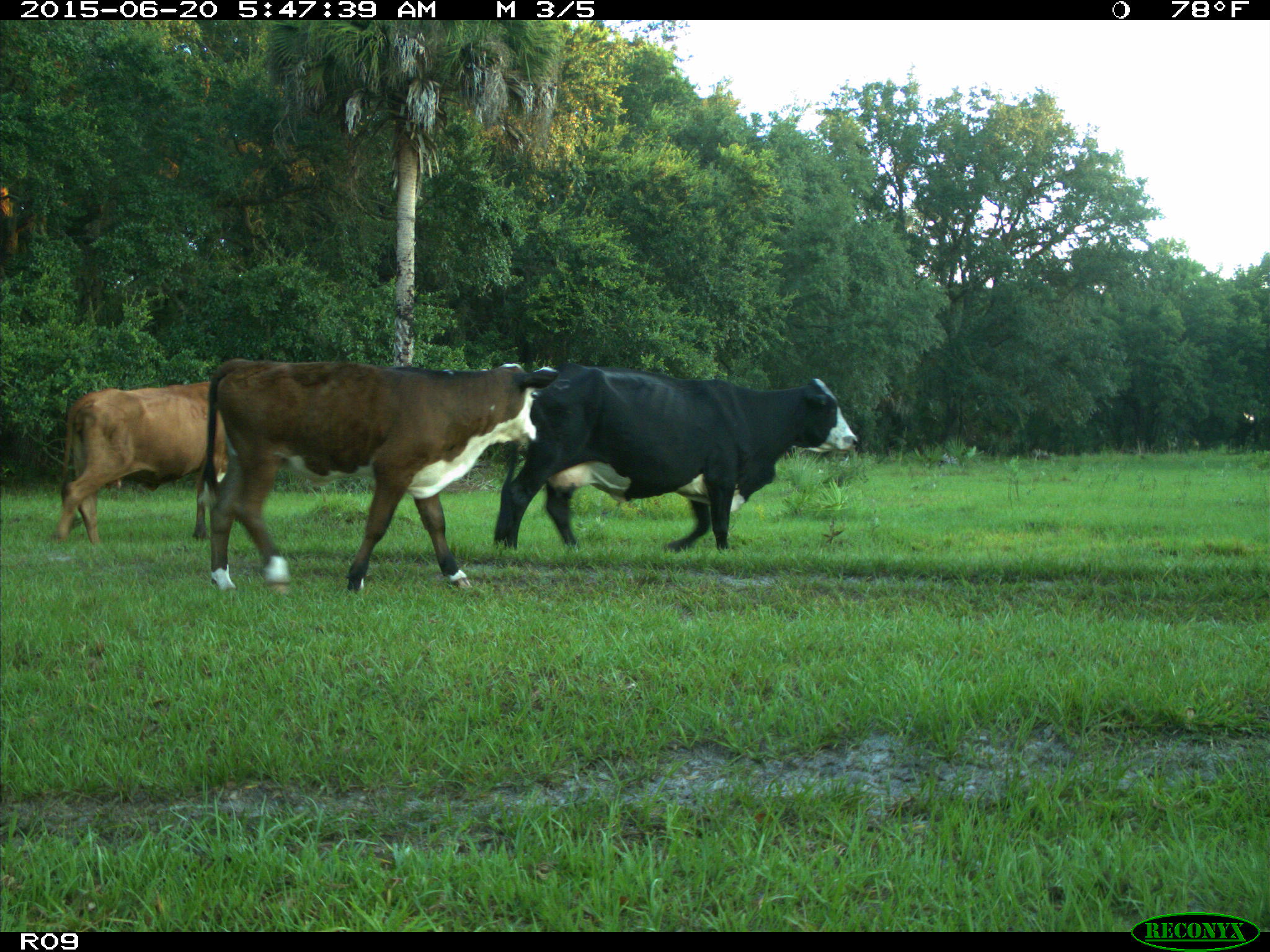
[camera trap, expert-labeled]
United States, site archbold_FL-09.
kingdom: Animalia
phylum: Chordata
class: Mammalia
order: Artiodactyla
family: Bovidae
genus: Bos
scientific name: Bos taurus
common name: domestic cow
Bos taurus (domestic cow).